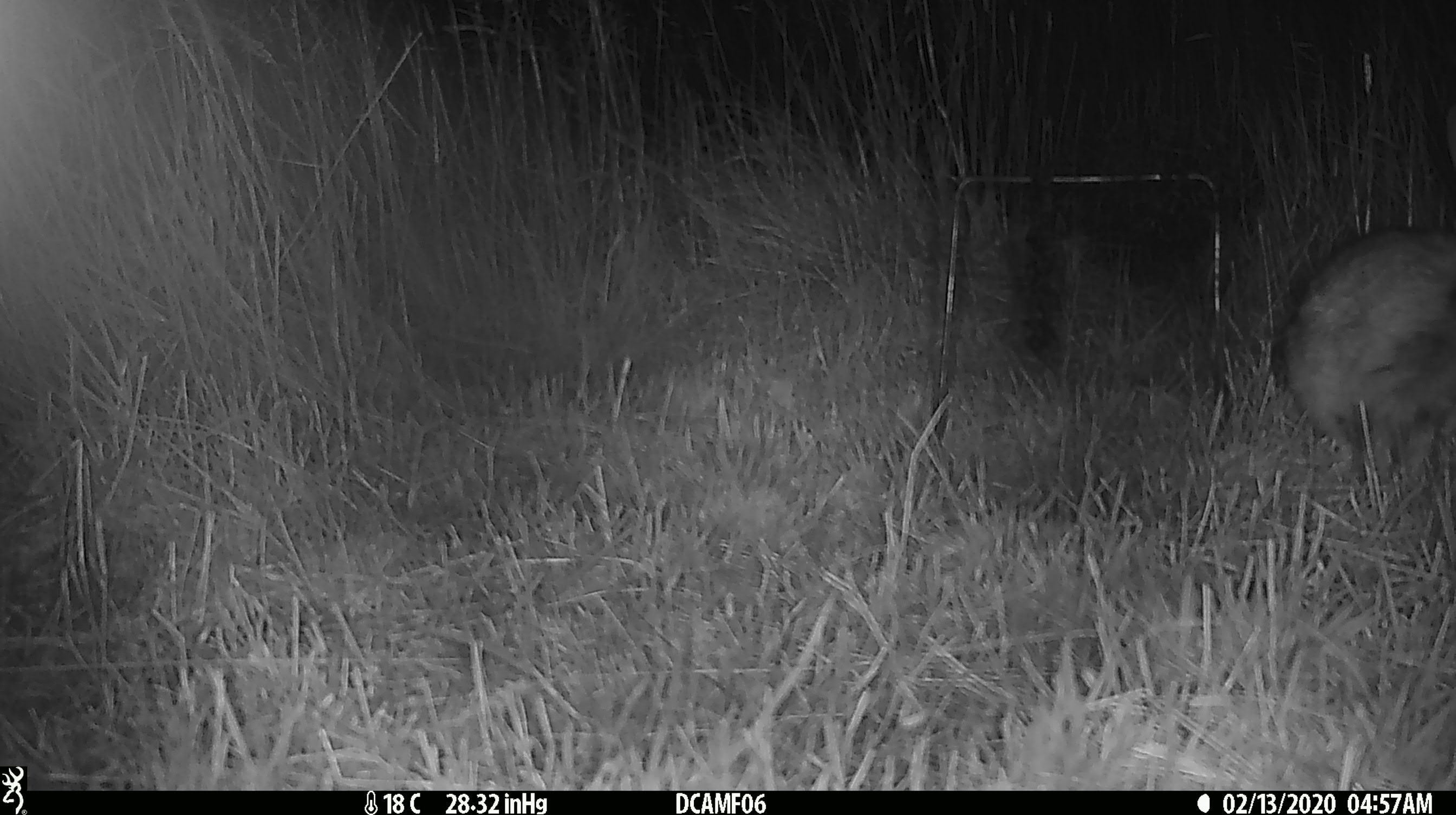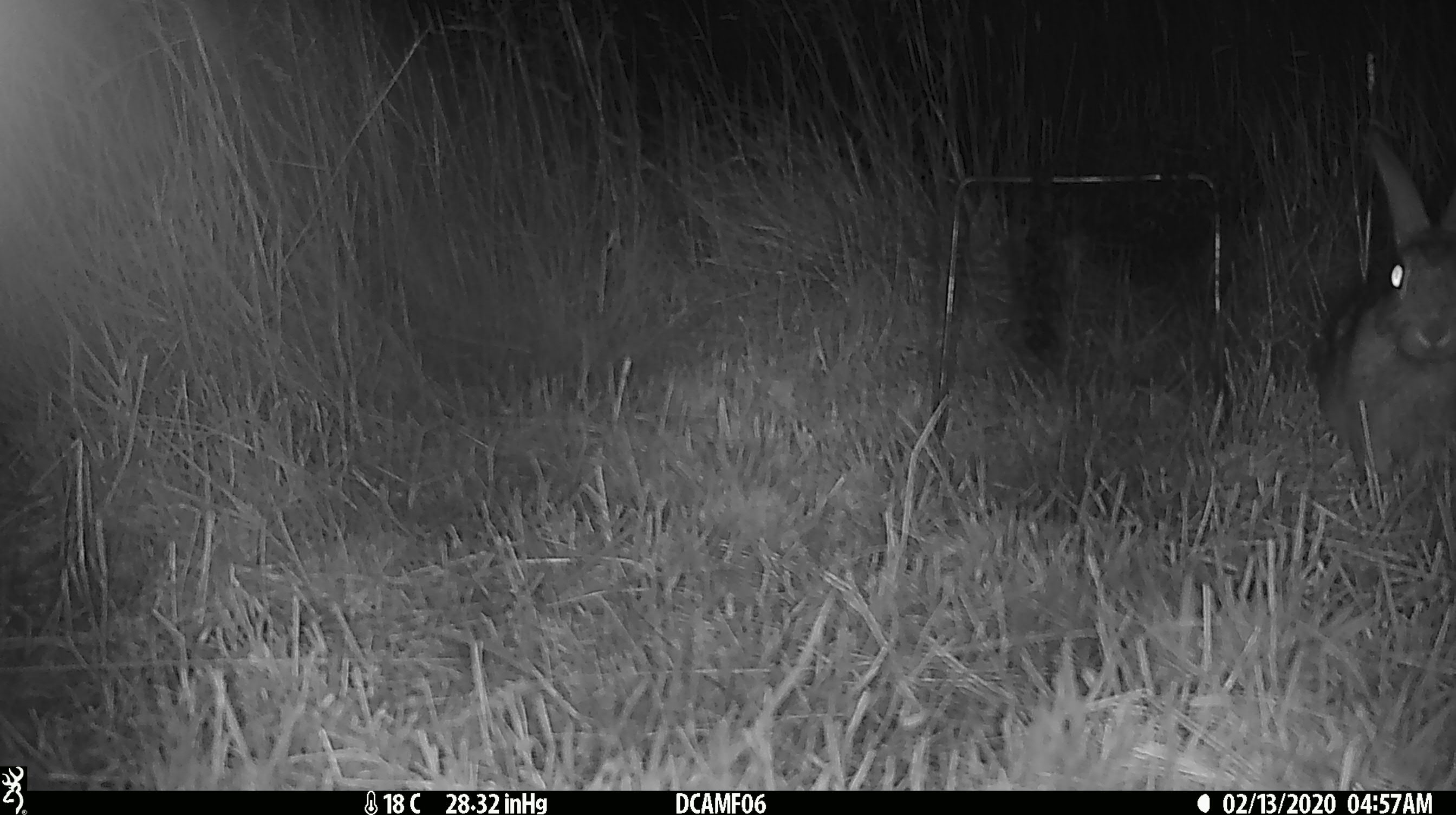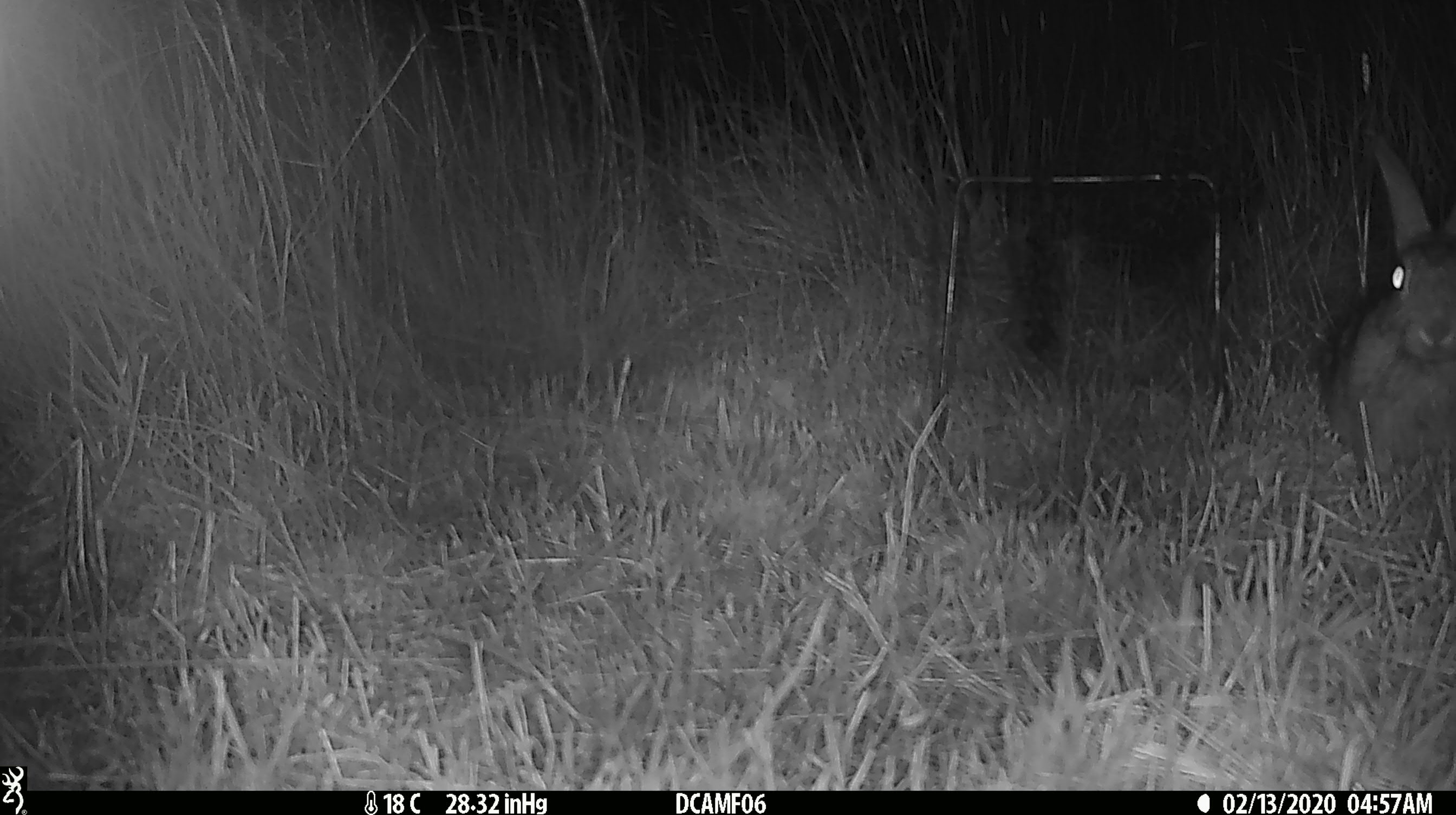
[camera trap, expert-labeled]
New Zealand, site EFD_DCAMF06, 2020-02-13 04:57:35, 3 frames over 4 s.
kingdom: Animalia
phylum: Chordata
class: Mammalia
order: Lagomorpha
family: Leporidae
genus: Oryctolagus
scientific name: Oryctolagus cuniculus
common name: european rabbit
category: rabbit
Rabbit (european rabbit) (Oryctolagus cuniculus).